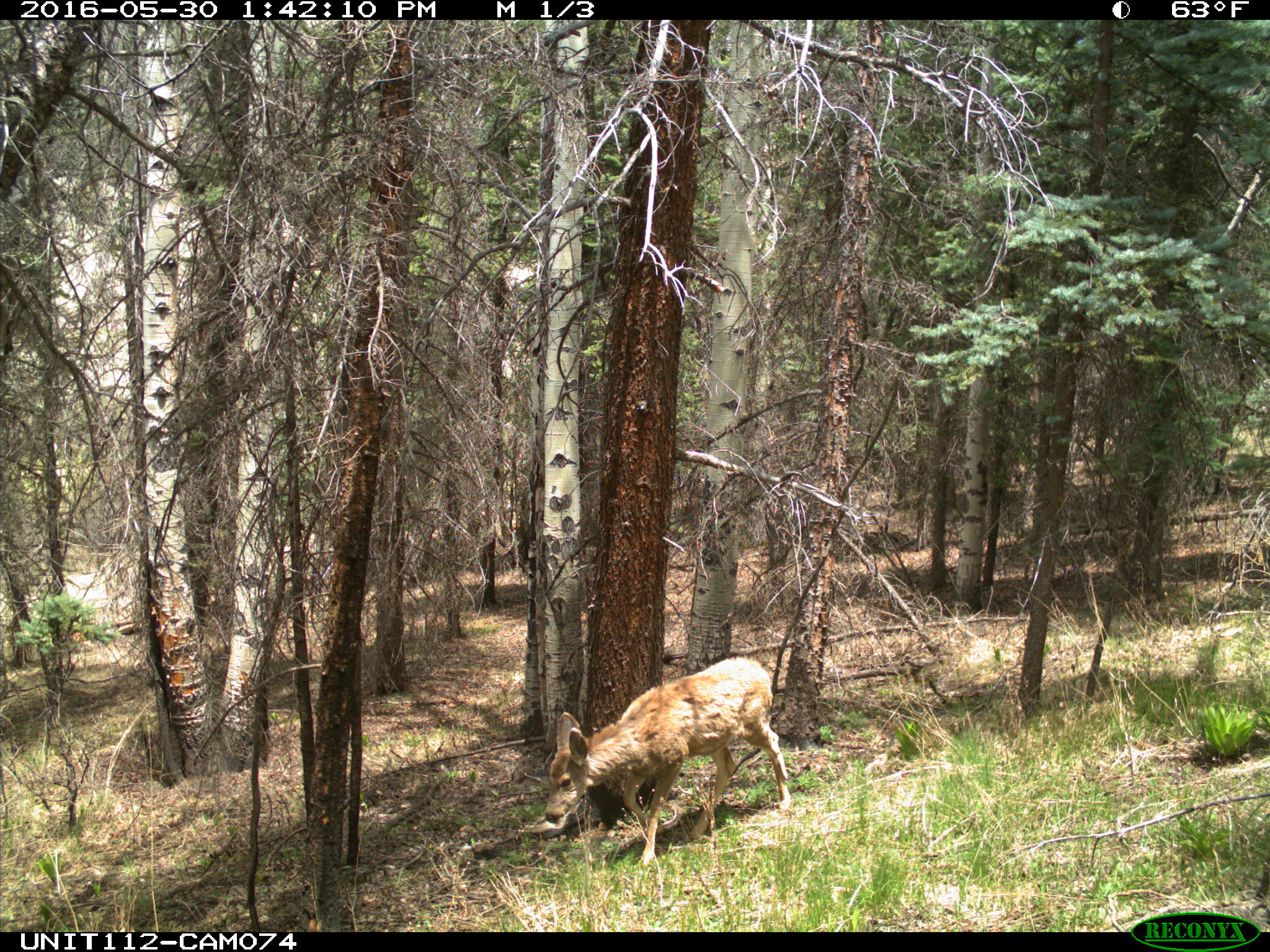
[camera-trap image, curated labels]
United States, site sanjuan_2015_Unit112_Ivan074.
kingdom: Animalia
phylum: Chordata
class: Mammalia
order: Artiodactyla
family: Cervidae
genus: Odocoileus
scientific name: Odocoileus hemionus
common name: mule deer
Odocoileus hemionus (mule deer).